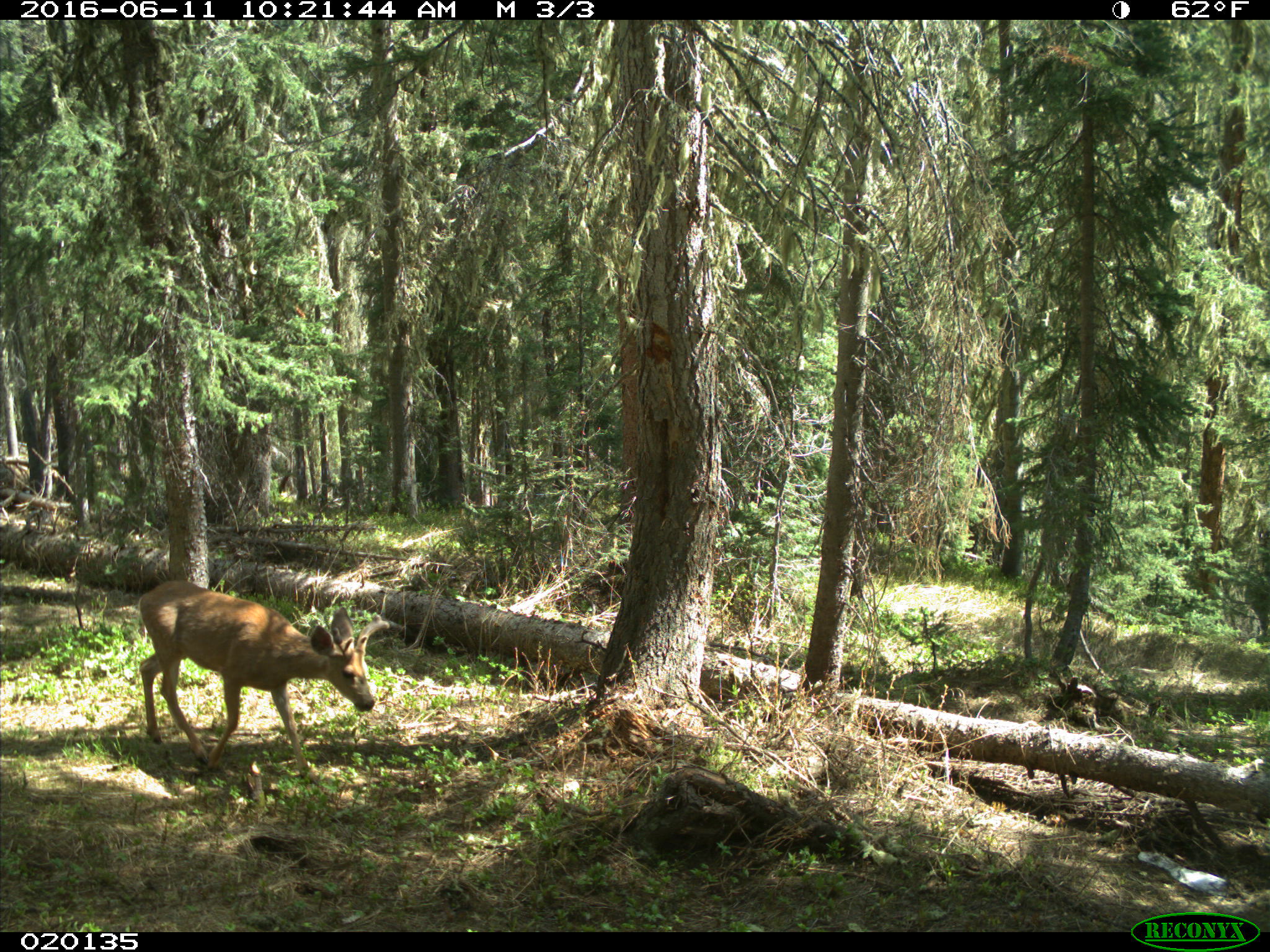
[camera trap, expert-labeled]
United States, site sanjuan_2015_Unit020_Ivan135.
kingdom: Animalia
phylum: Chordata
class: Mammalia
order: Artiodactyla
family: Cervidae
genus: Odocoileus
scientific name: Odocoileus hemionus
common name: mule deer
Odocoileus hemionus (mule deer).